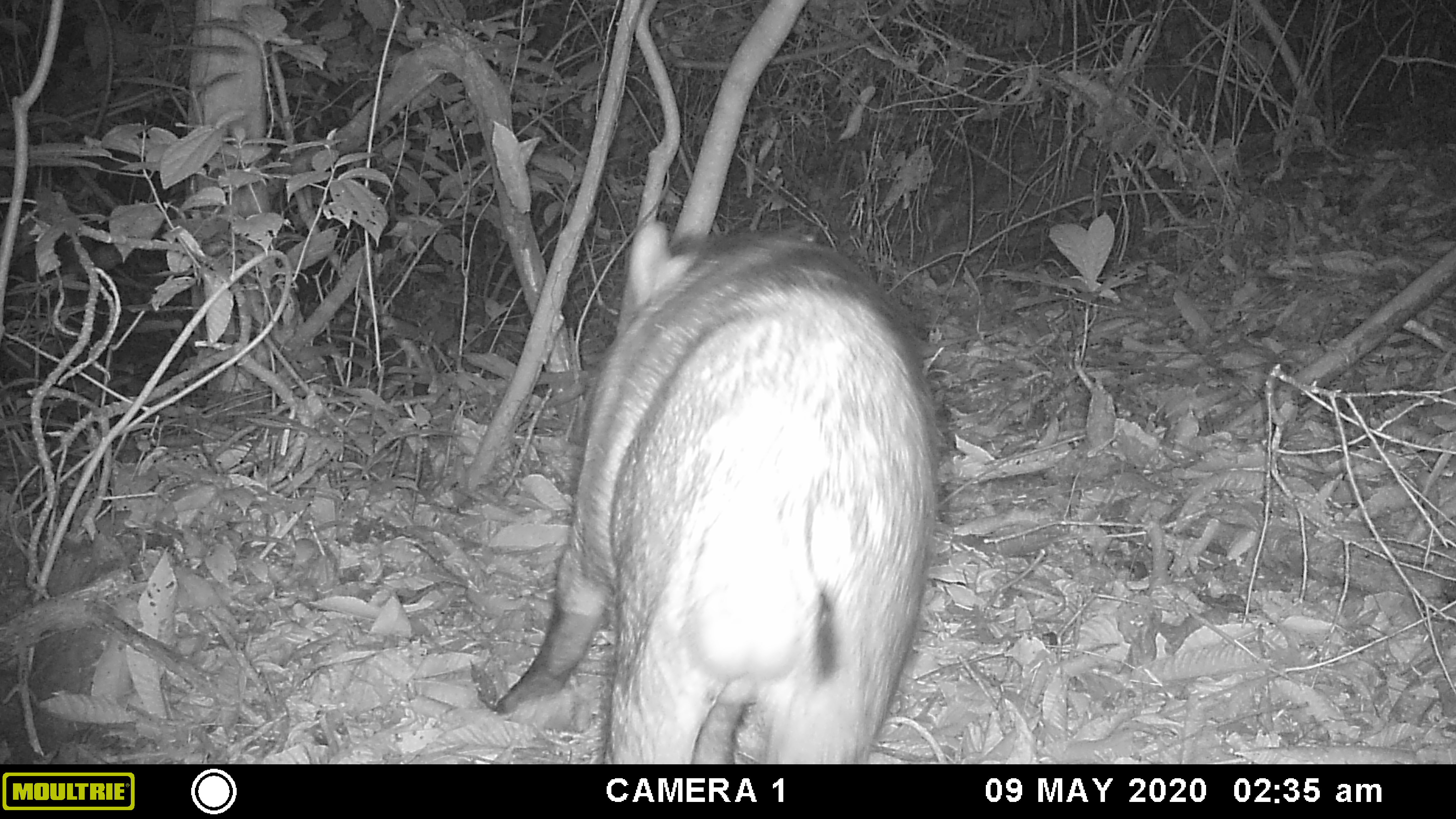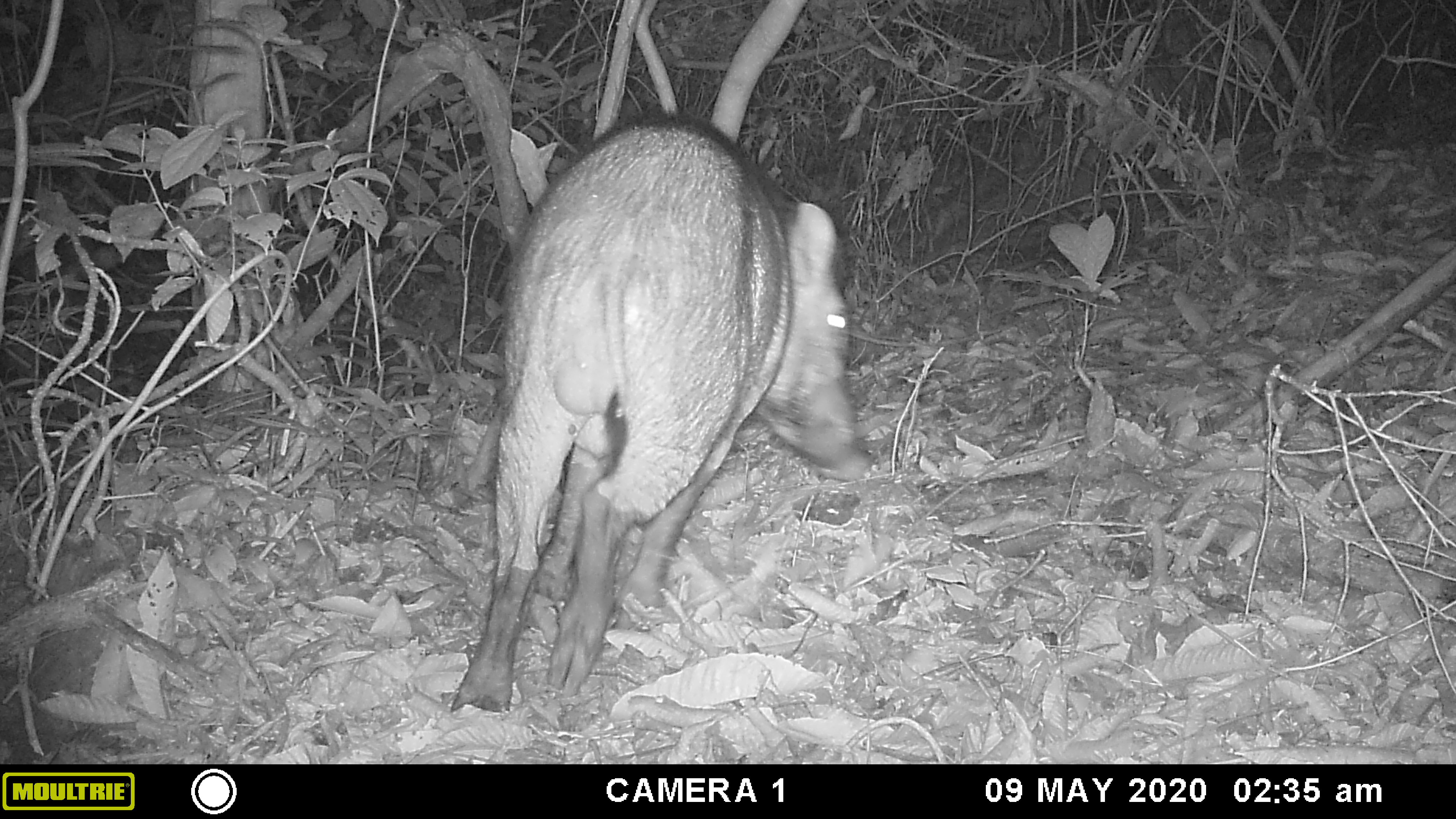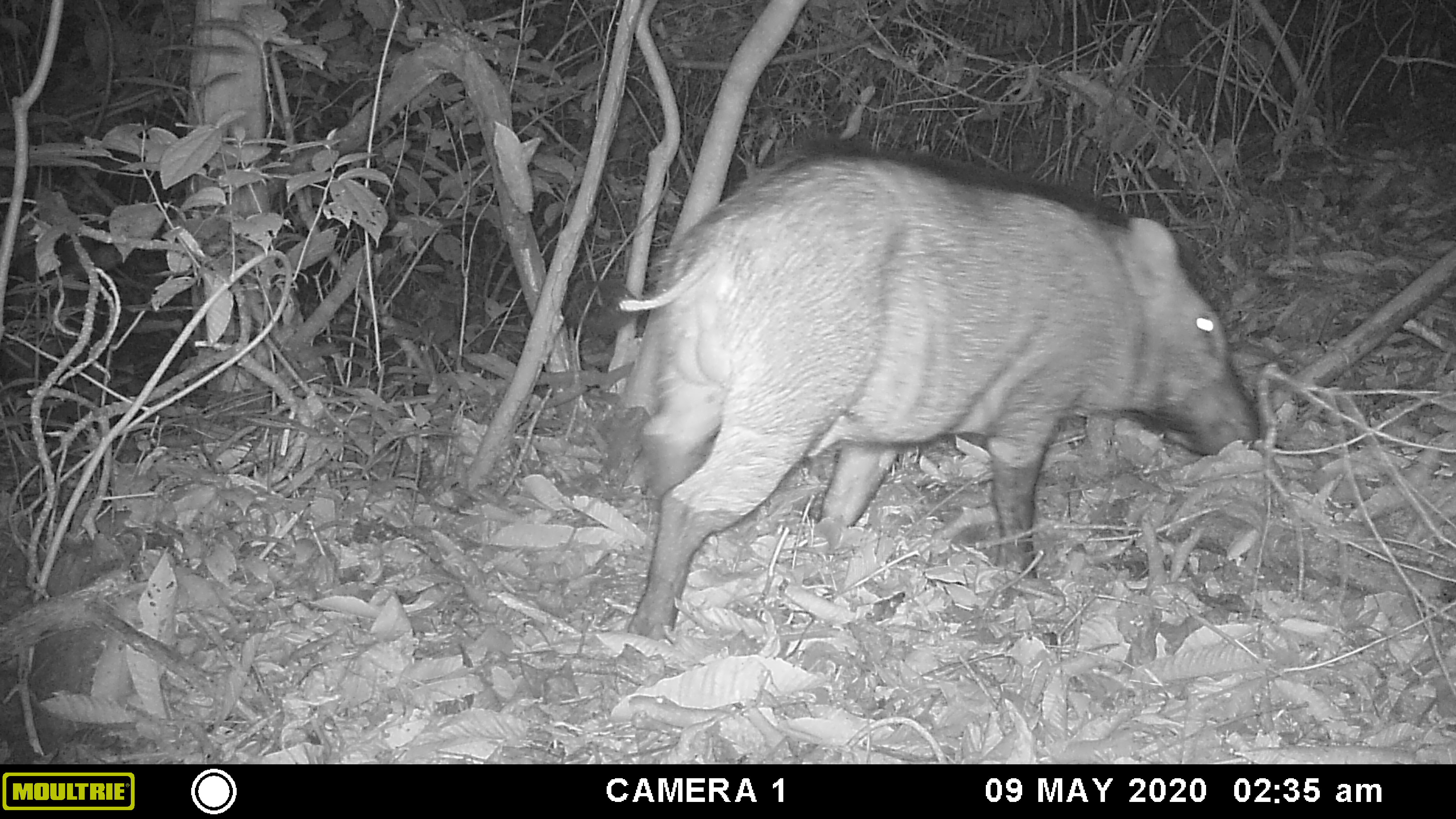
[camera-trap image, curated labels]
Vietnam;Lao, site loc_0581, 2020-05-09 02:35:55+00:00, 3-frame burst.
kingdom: Animalia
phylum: Chordata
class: Mammalia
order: Artiodactyla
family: Suidae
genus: Sus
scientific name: Sus scrofa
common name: eurasian wild pig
Eurasian wild pig (Sus scrofa). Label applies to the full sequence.